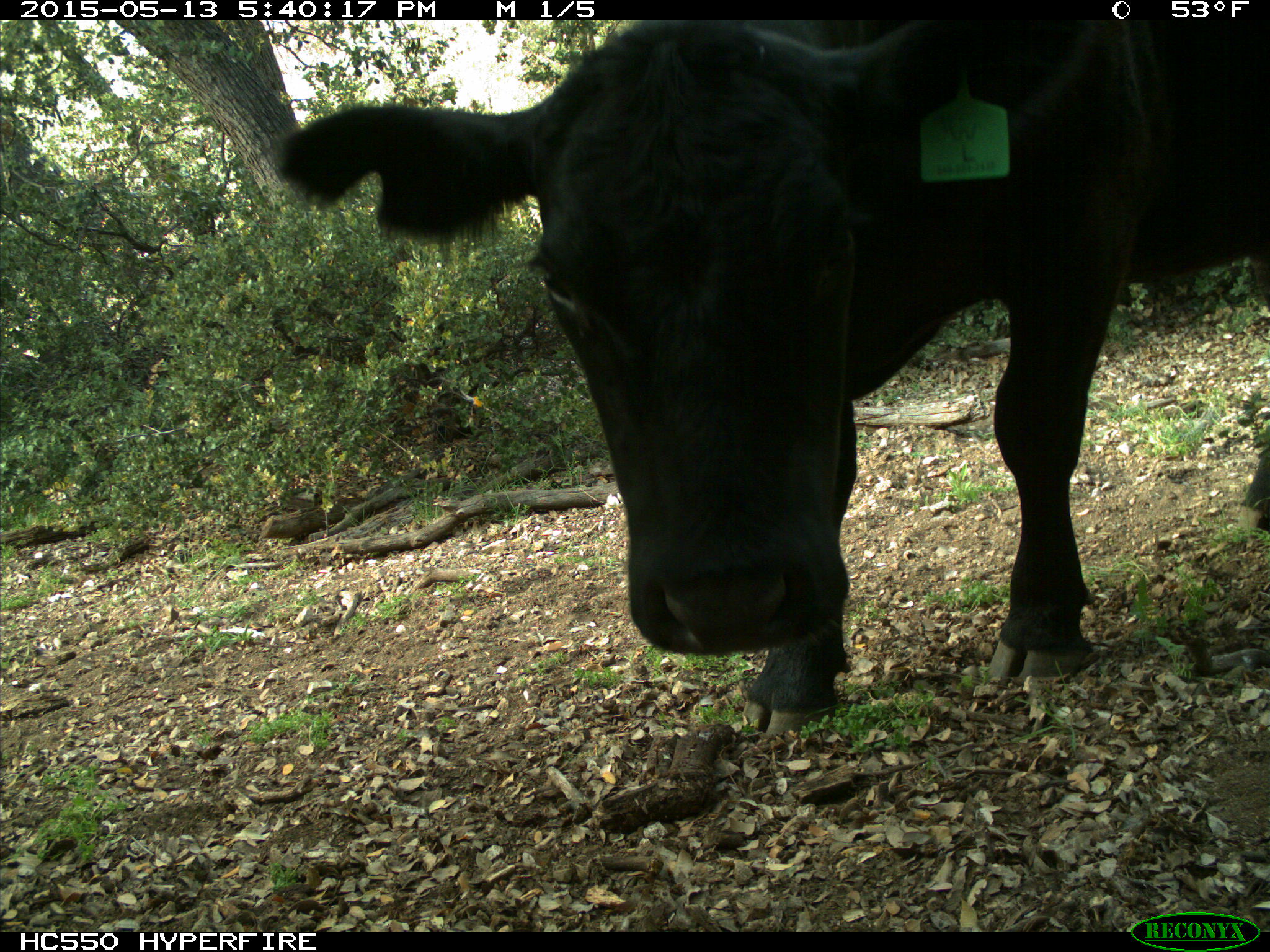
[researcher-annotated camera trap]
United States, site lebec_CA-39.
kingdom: Animalia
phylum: Chordata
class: Mammalia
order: Artiodactyla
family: Bovidae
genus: Bos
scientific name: Bos taurus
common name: domestic cow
Bos taurus (domestic cow).